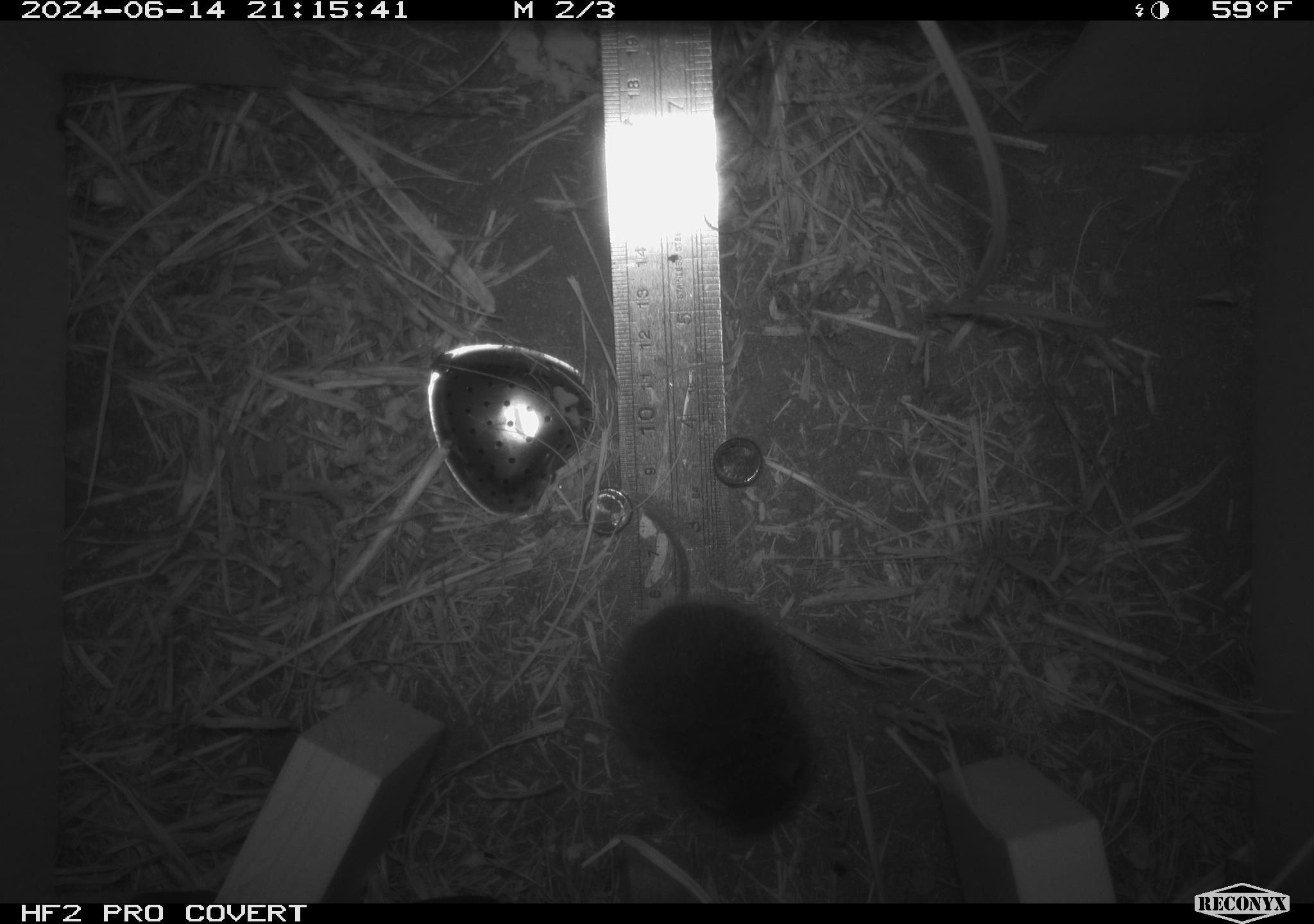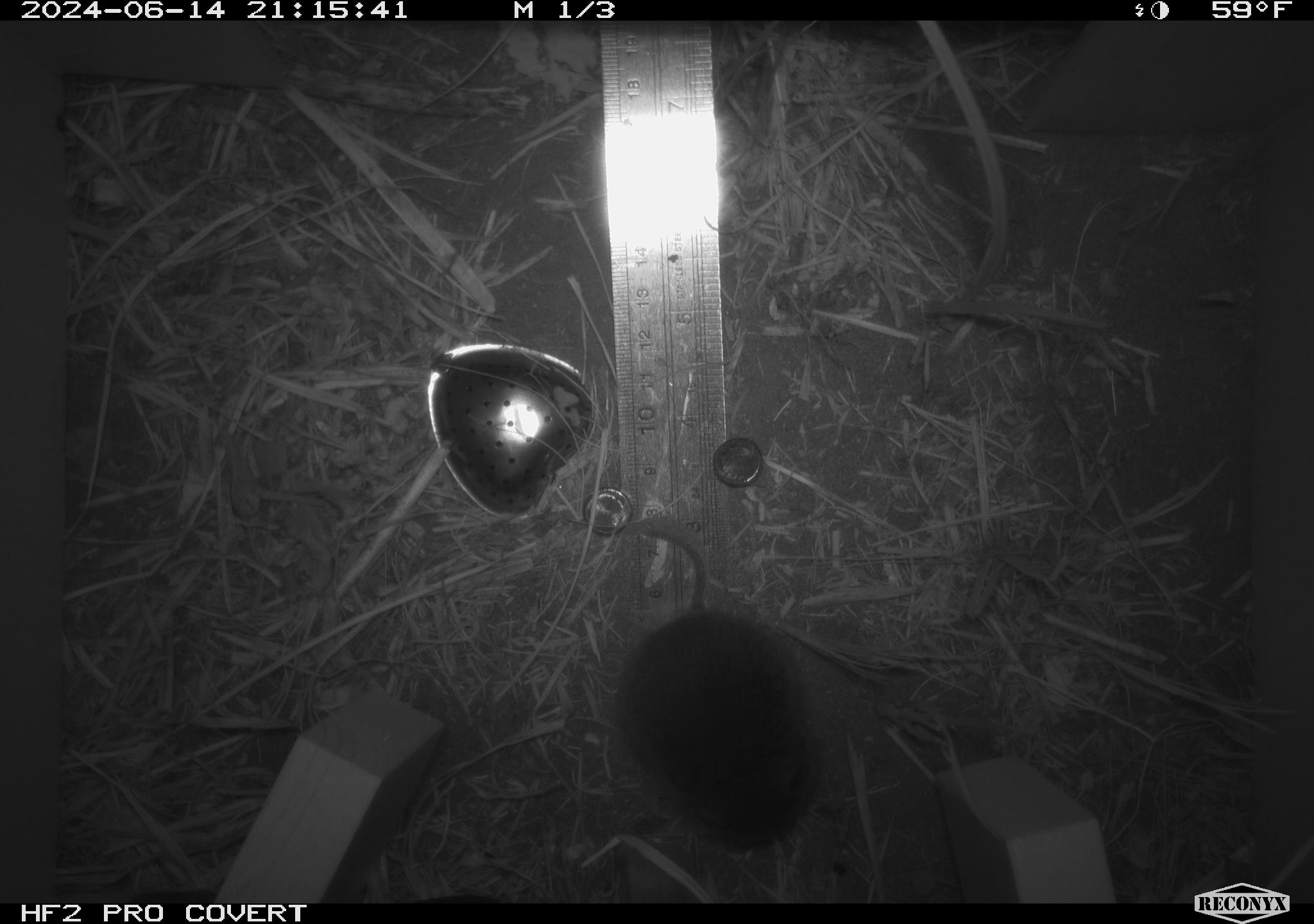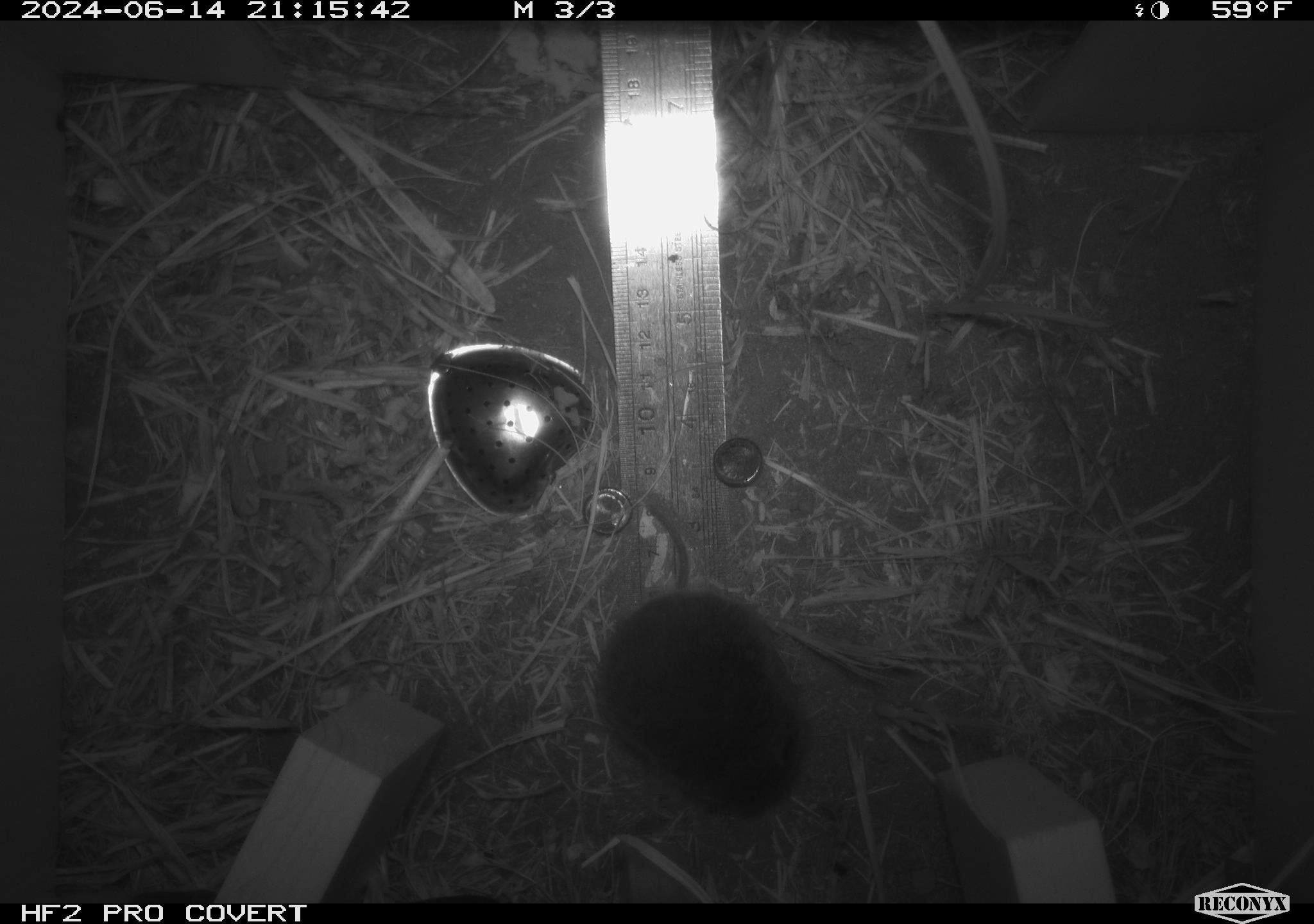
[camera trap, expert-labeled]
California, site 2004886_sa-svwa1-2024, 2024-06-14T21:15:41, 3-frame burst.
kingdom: Animalia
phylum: Chordata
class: Mammalia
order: Rodentia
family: Cricetidae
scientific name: Arvicolinae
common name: voles, lemmings, and muskrats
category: arvicolinae subfamily